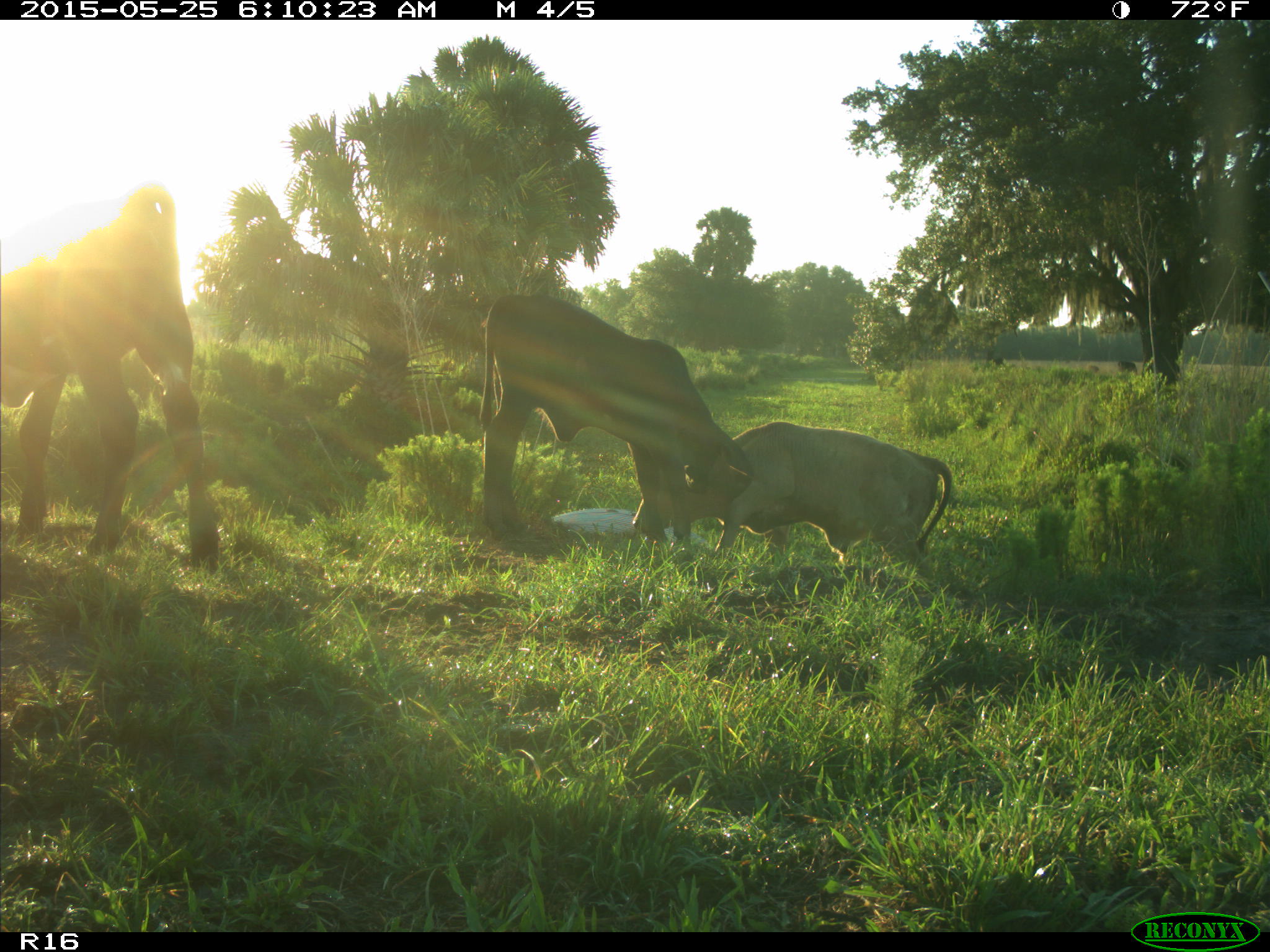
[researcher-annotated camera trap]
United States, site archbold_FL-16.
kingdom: Animalia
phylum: Chordata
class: Mammalia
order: Artiodactyla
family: Bovidae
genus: Bos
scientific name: Bos taurus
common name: domestic cow